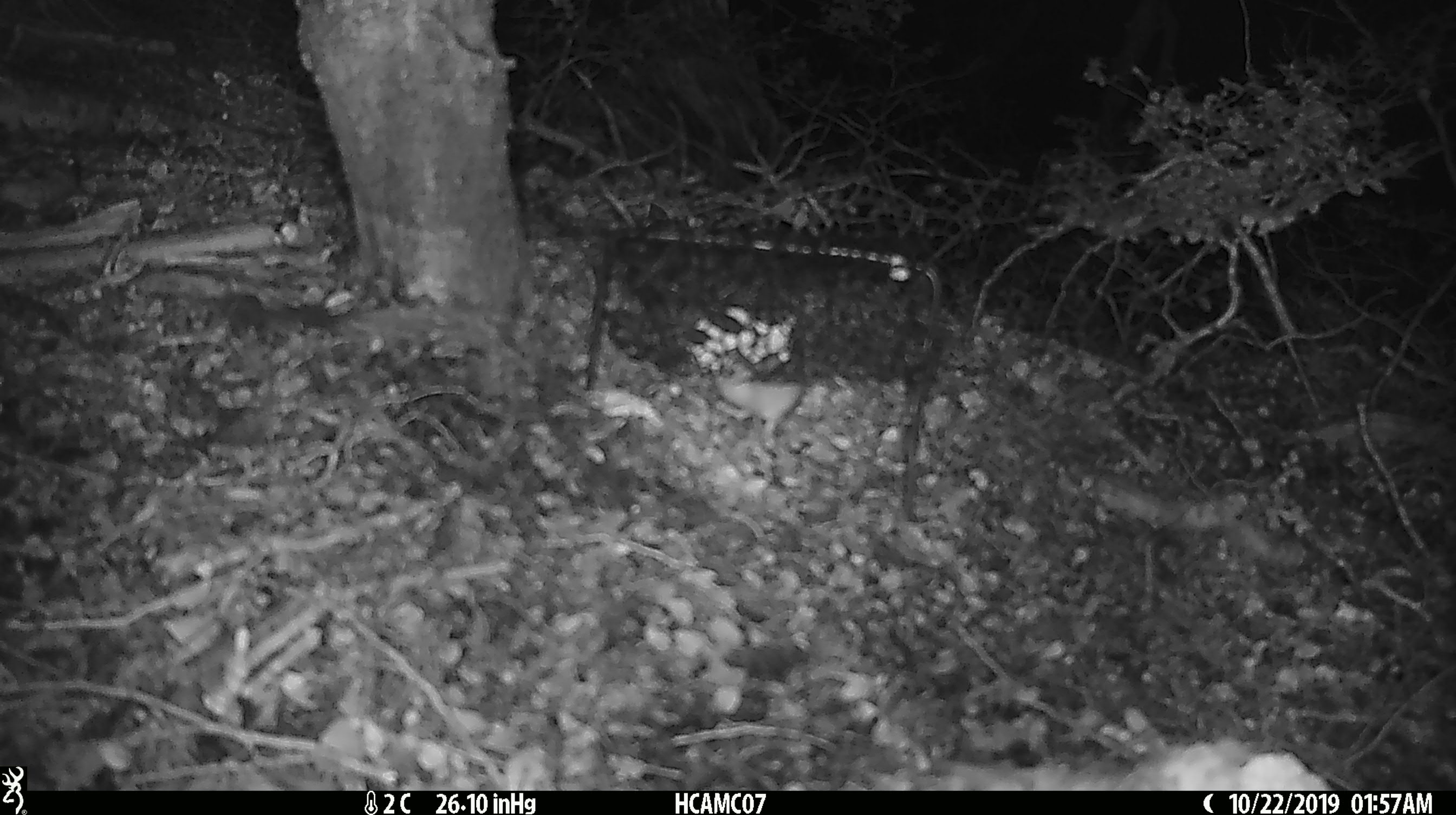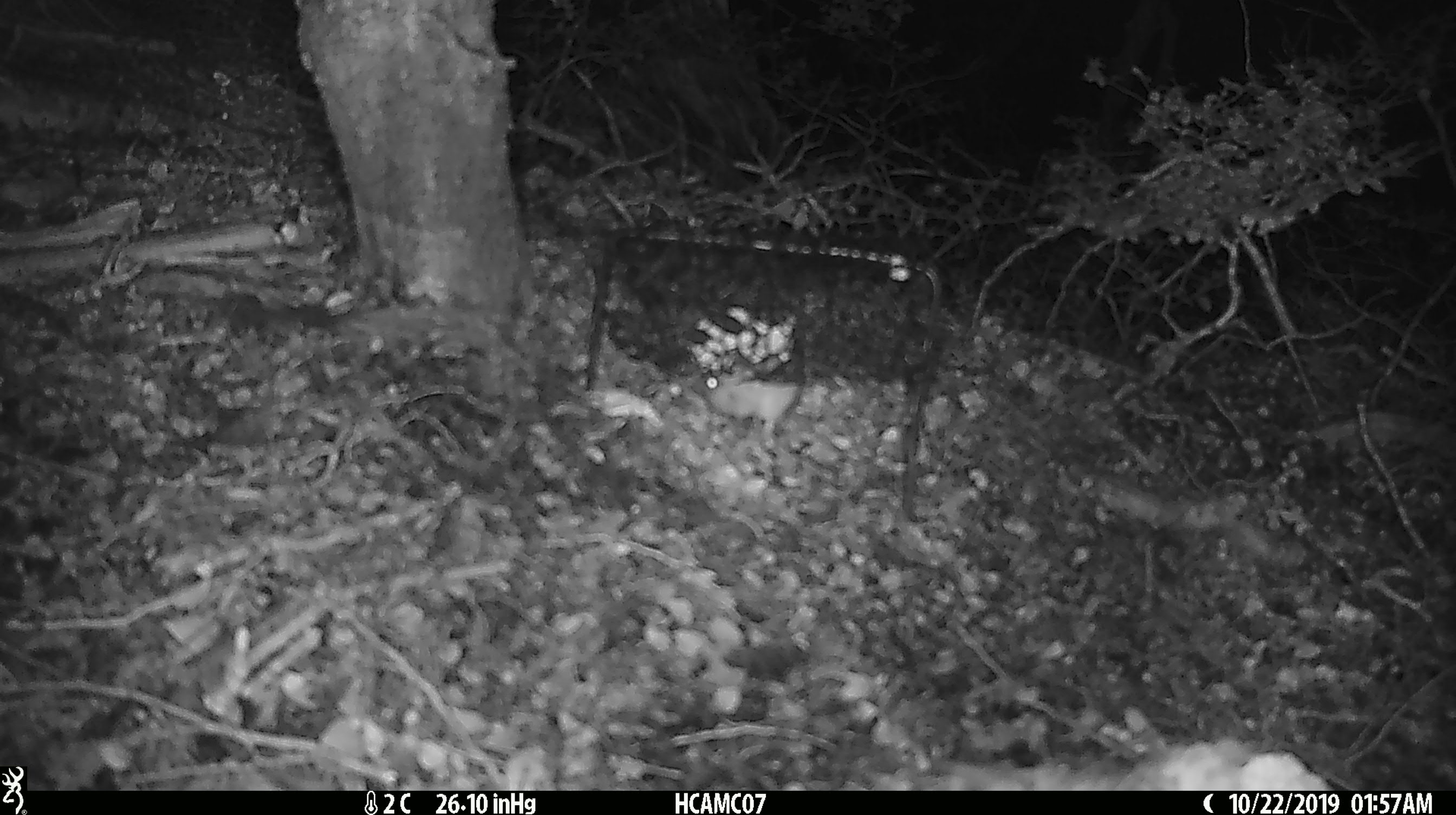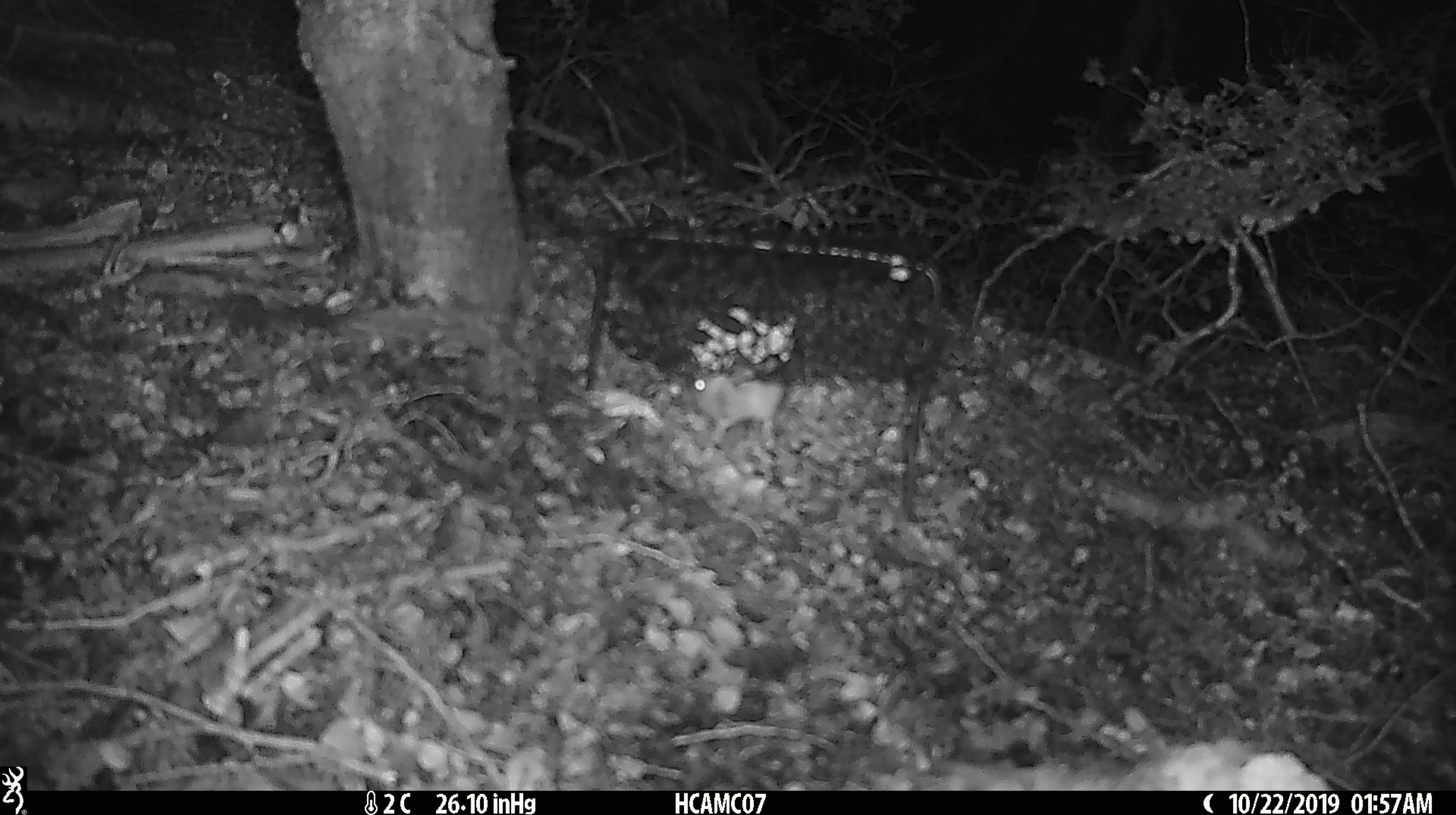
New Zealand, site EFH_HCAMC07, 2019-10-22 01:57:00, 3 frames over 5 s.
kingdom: Animalia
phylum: Chordata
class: Mammalia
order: Rodentia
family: Muridae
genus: Mus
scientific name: Mus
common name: mouse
Mouse (Mus).